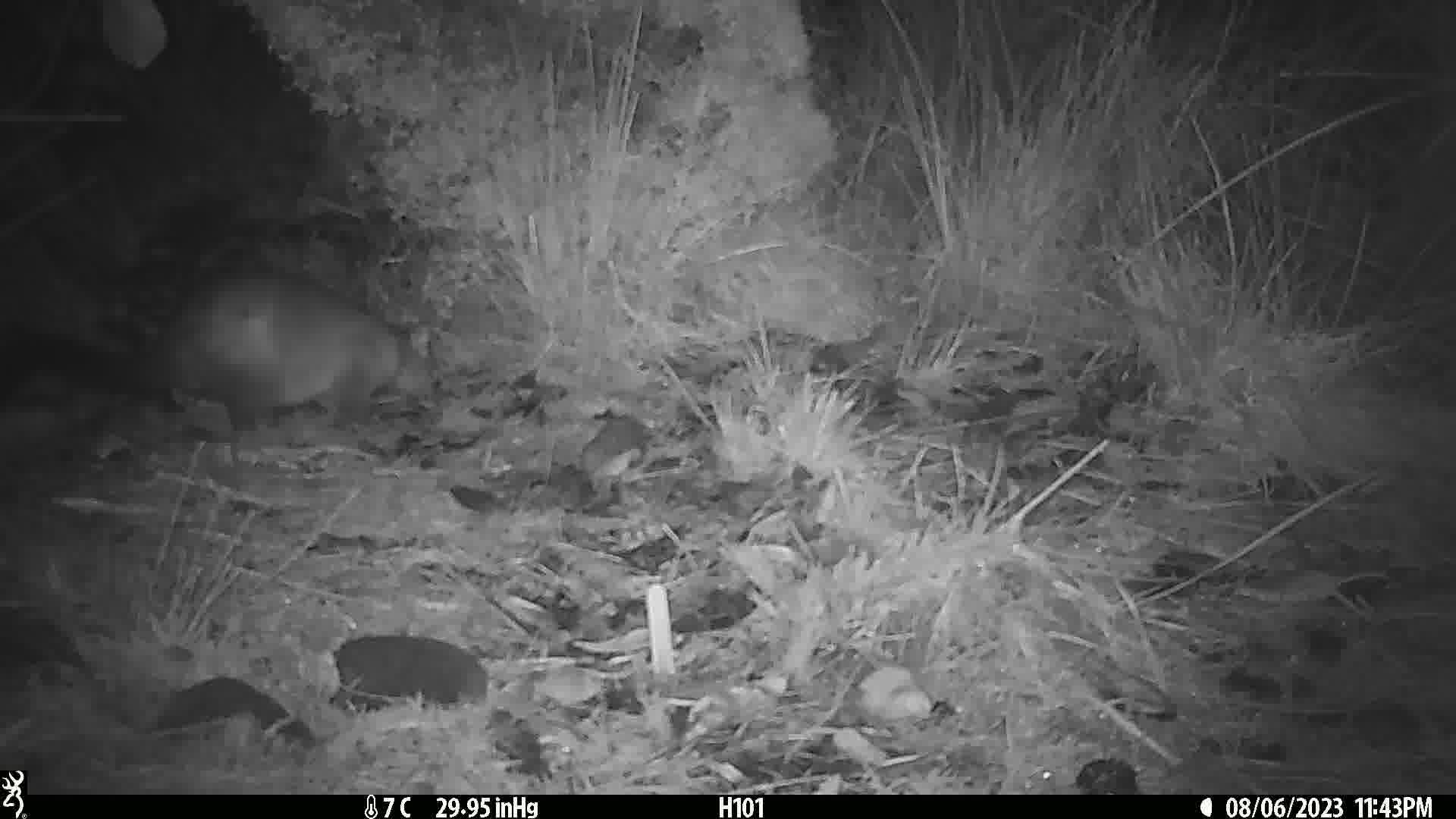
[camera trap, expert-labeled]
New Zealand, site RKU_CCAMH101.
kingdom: Animalia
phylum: Chordata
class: Mammalia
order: Diprotodontia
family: Phalangeridae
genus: Trichosurus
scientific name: Trichosurus vulpecula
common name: common brushtail possum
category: possum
Possum (common brushtail possum) (Trichosurus vulpecula).